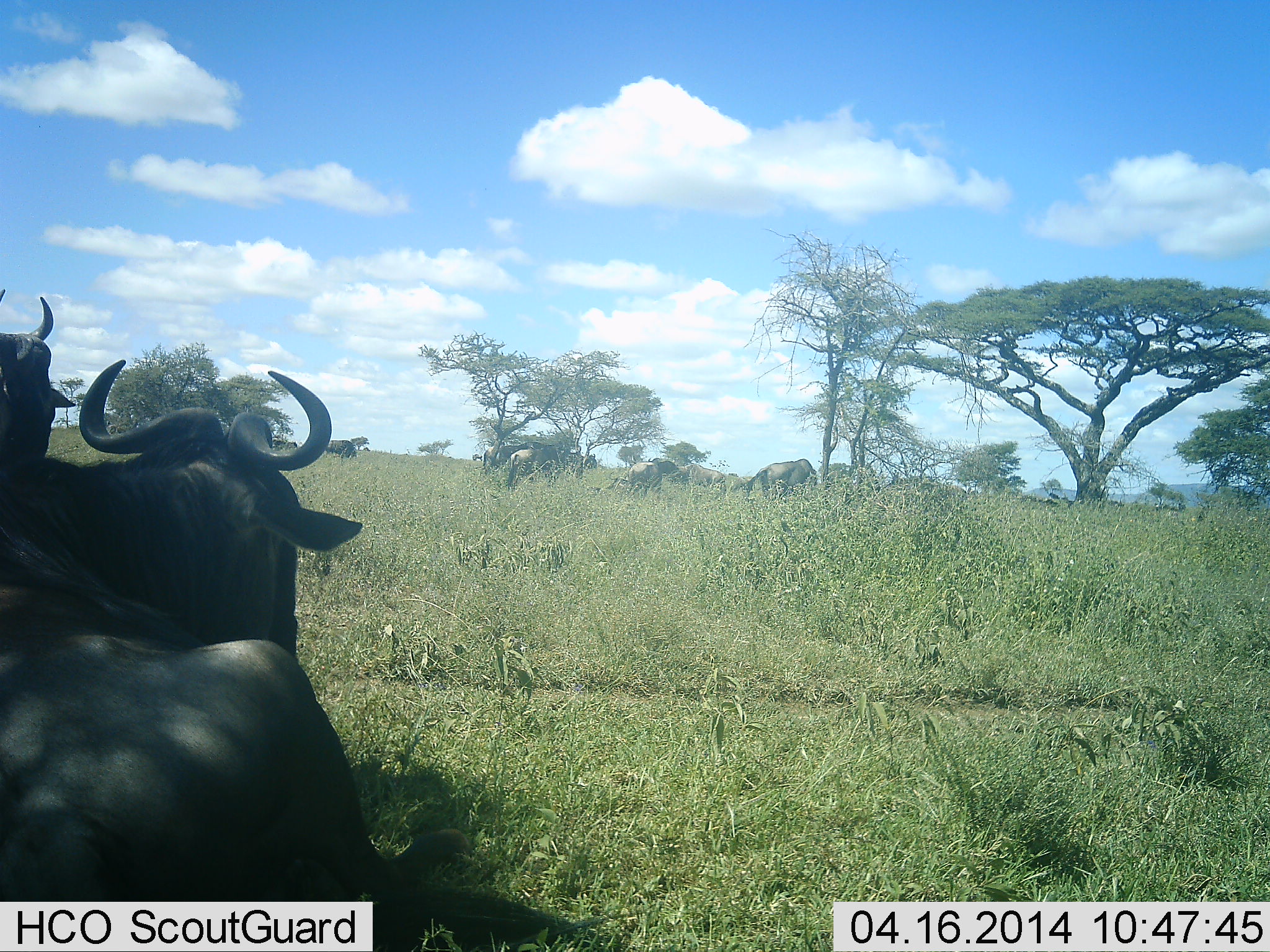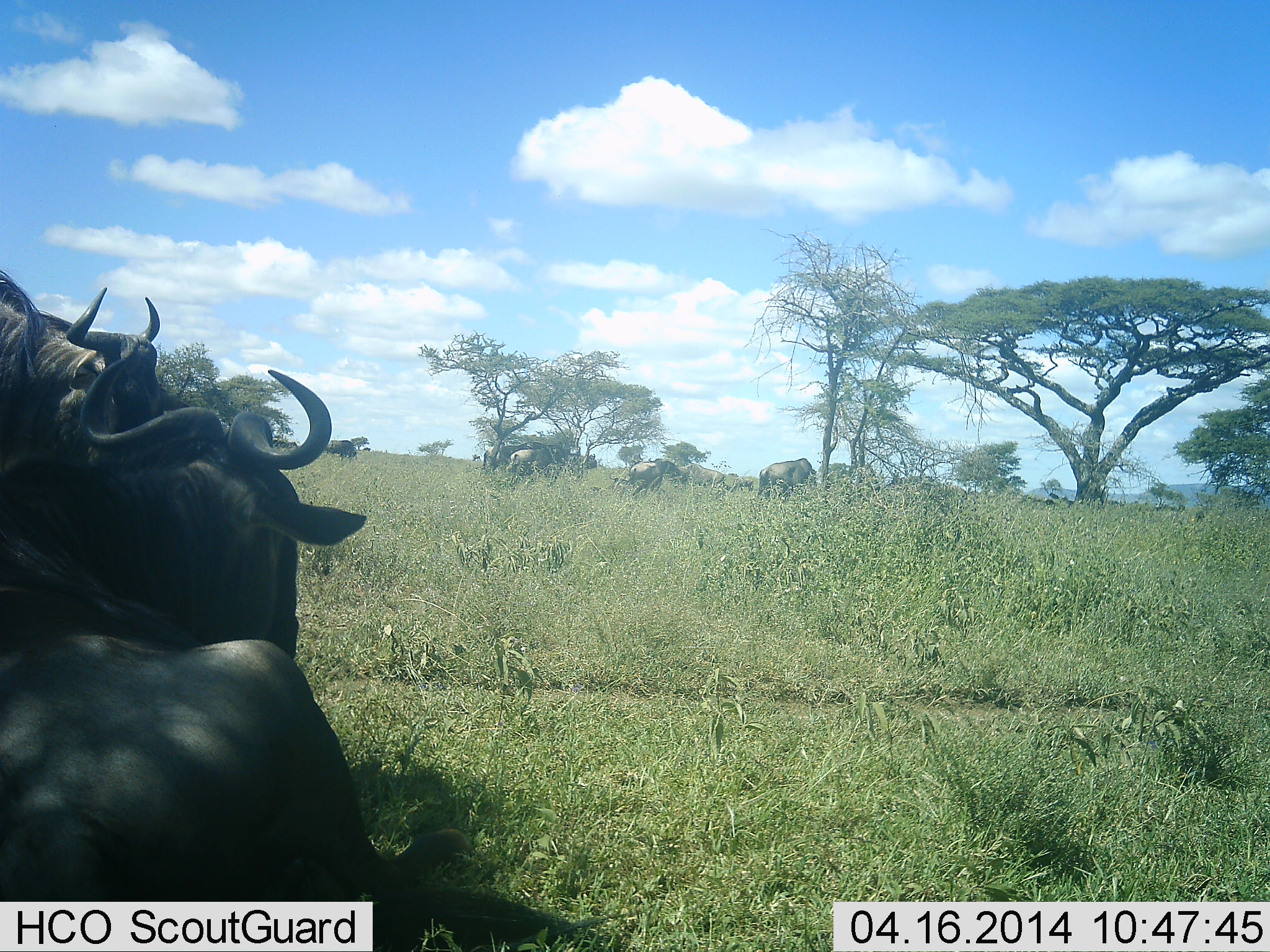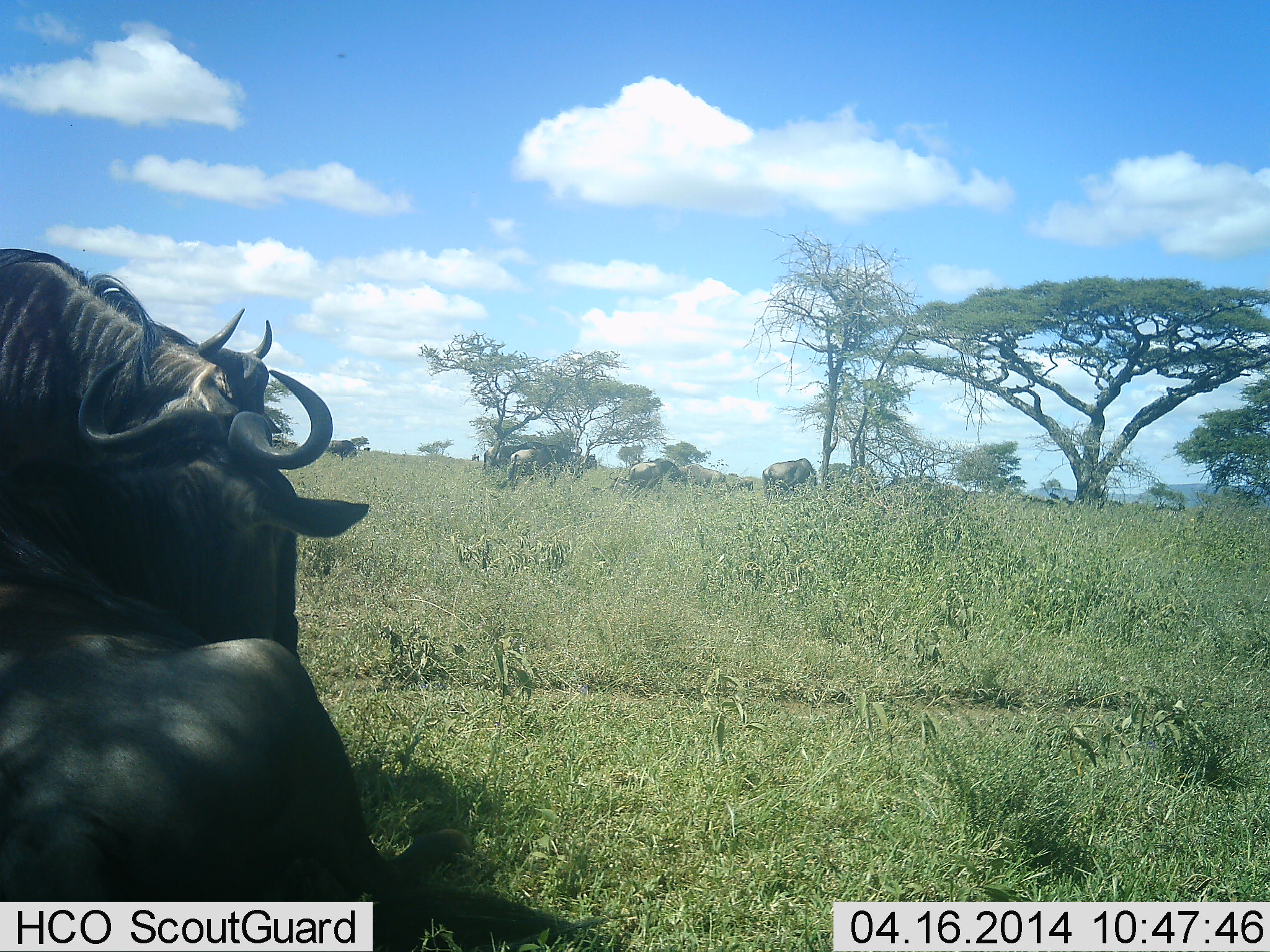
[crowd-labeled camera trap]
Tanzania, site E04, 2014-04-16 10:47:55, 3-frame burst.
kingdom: Animalia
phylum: Chordata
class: Mammalia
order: Artiodactyla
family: Bovidae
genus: Connochaetes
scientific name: Connochaetes taurinus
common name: blue wildebeest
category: wildebeest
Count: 8.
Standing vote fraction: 50%.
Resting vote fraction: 70%.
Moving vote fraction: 40%.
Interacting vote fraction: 0%.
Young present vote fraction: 0%.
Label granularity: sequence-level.